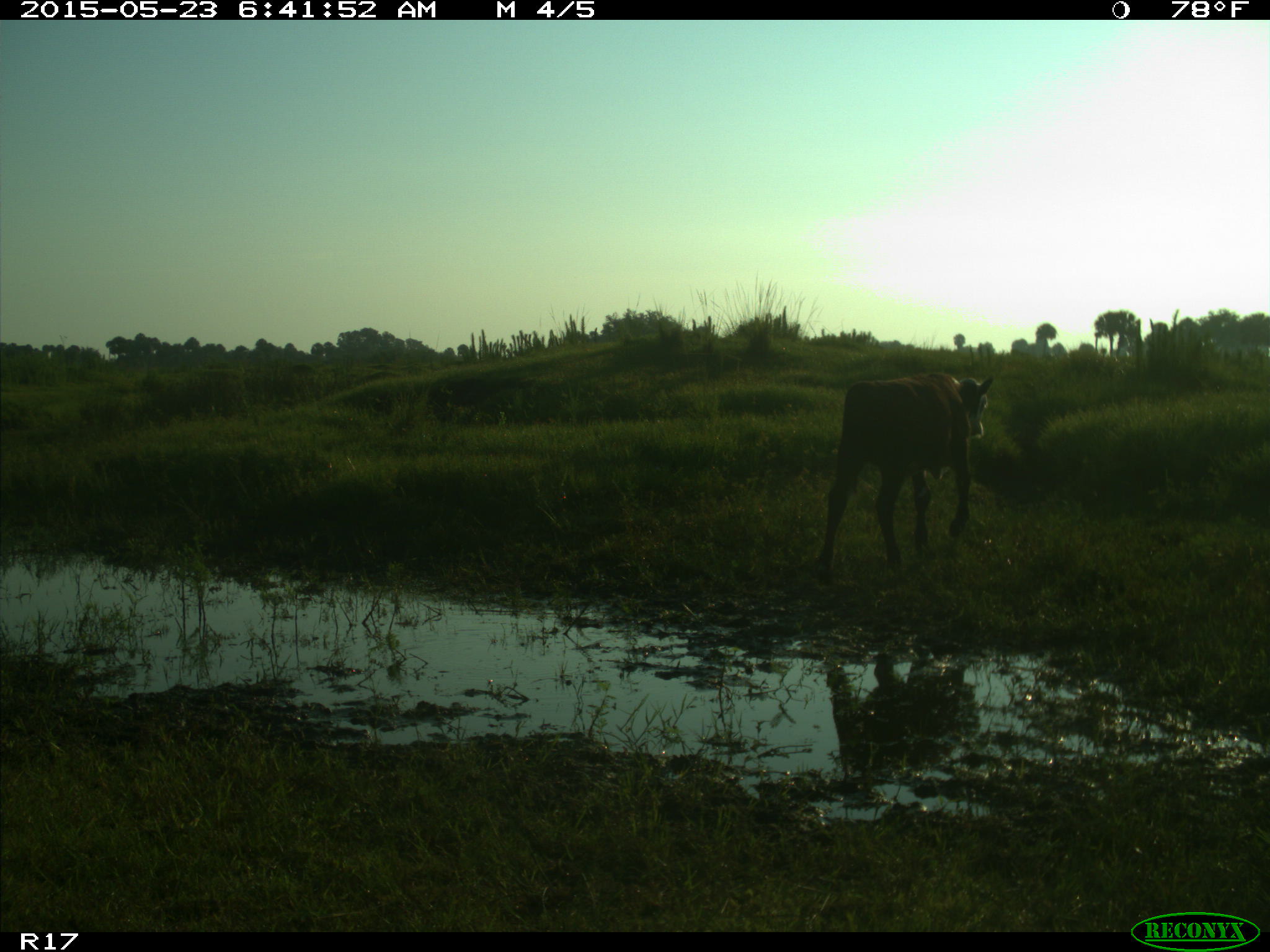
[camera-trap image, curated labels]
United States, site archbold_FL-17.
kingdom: Animalia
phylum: Chordata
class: Mammalia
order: Artiodactyla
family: Bovidae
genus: Bos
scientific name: Bos taurus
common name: domestic cow